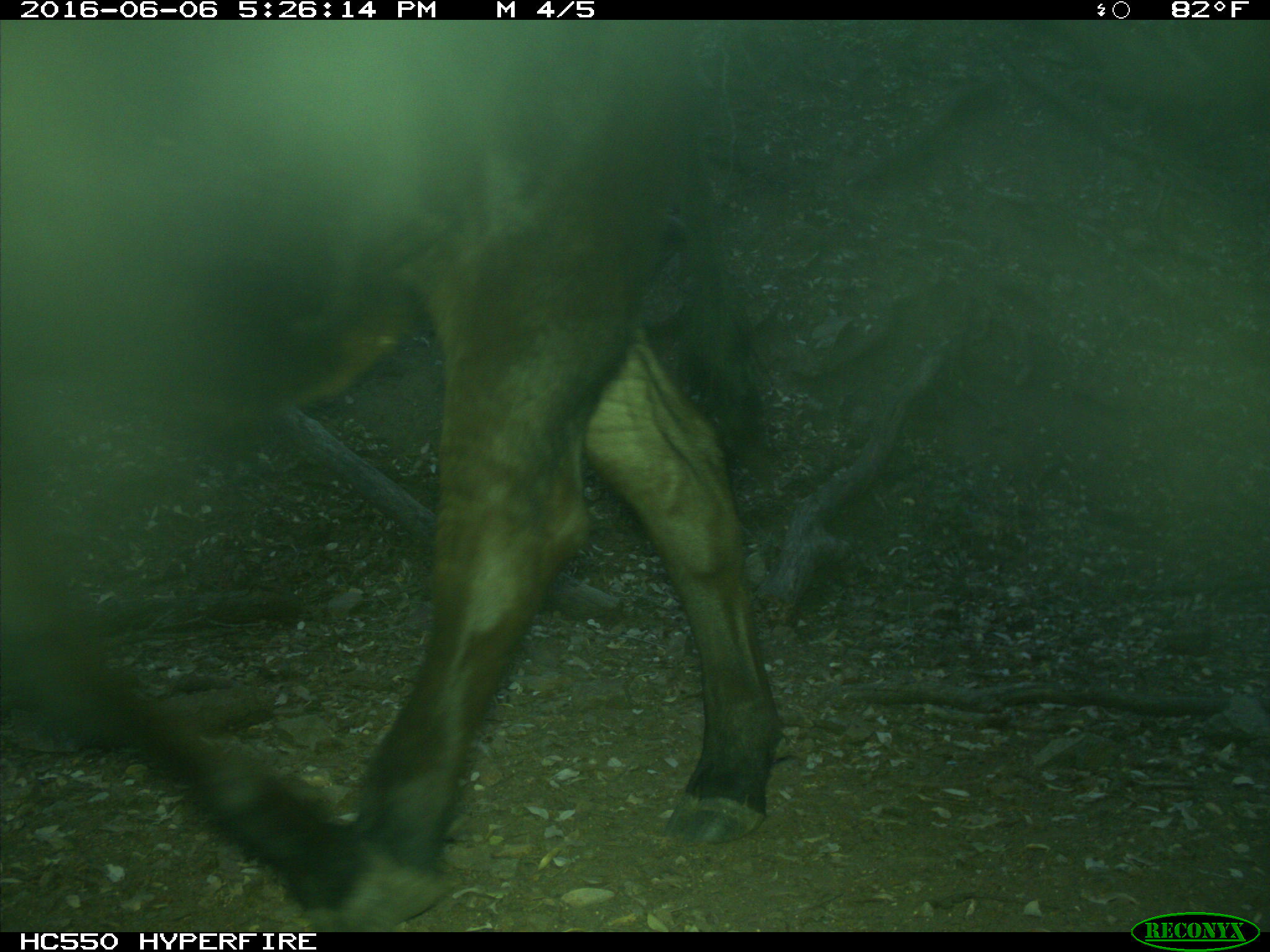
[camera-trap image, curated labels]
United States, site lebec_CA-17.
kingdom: Animalia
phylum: Chordata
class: Mammalia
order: Artiodactyla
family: Bovidae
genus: Bos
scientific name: Bos taurus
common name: domestic cow